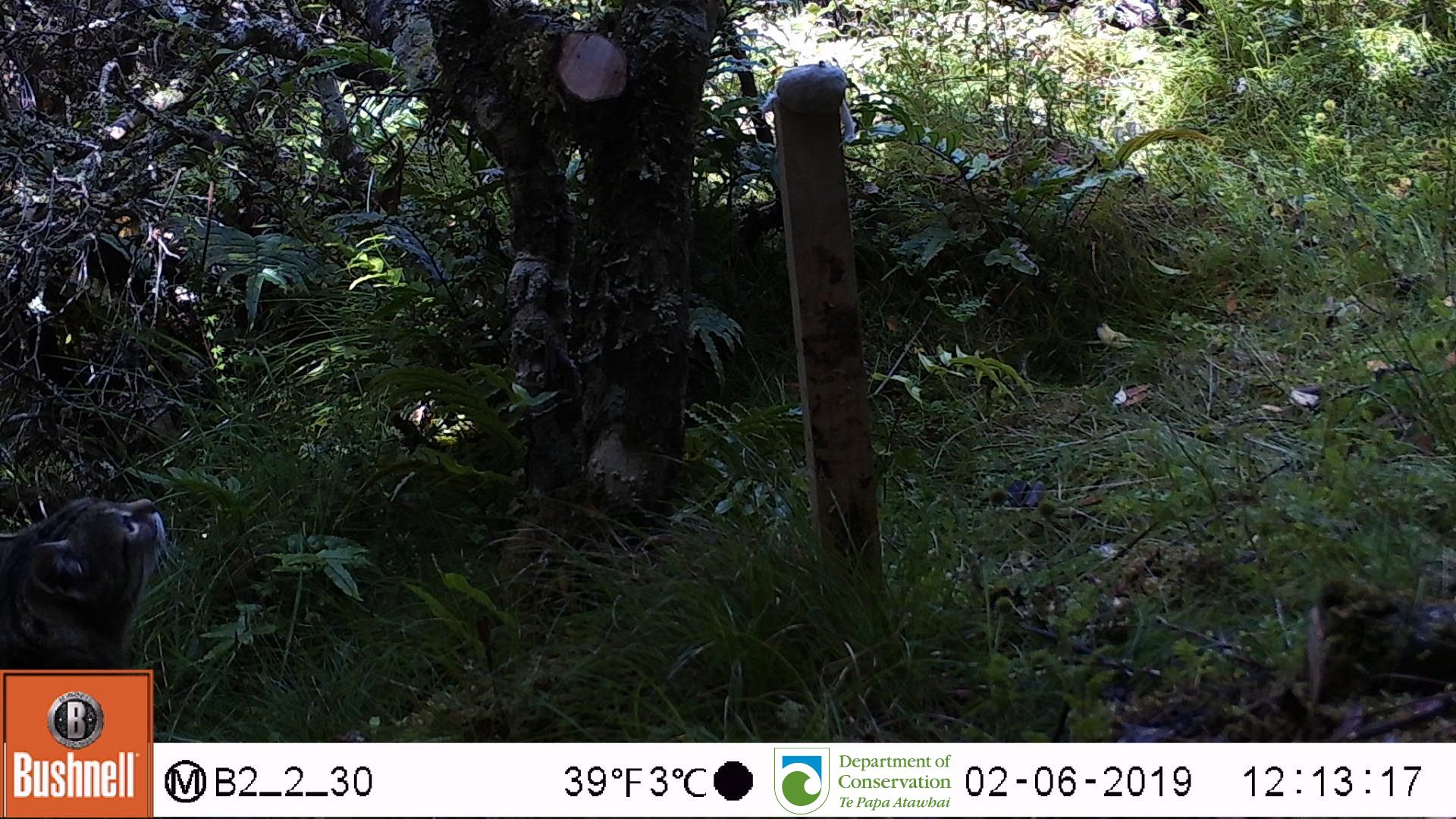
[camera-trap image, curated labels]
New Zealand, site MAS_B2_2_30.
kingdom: Animalia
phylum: Chordata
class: Mammalia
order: Carnivora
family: Felidae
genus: Felis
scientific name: Felis catus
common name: domestic cat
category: cat